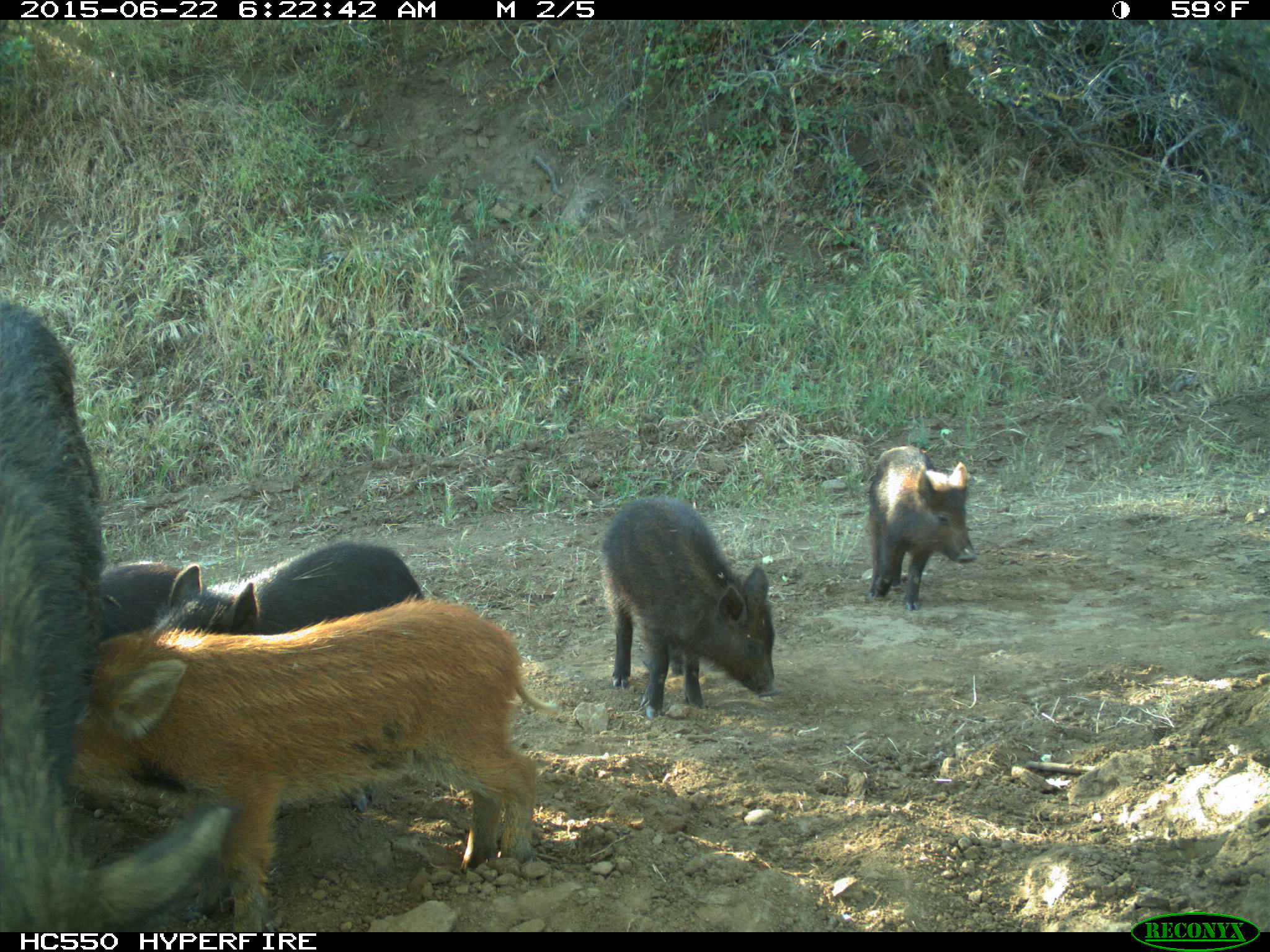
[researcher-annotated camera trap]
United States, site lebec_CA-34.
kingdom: Animalia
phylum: Chordata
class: Mammalia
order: Artiodactyla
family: Suidae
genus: Sus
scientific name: Sus scrofa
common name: wild boar